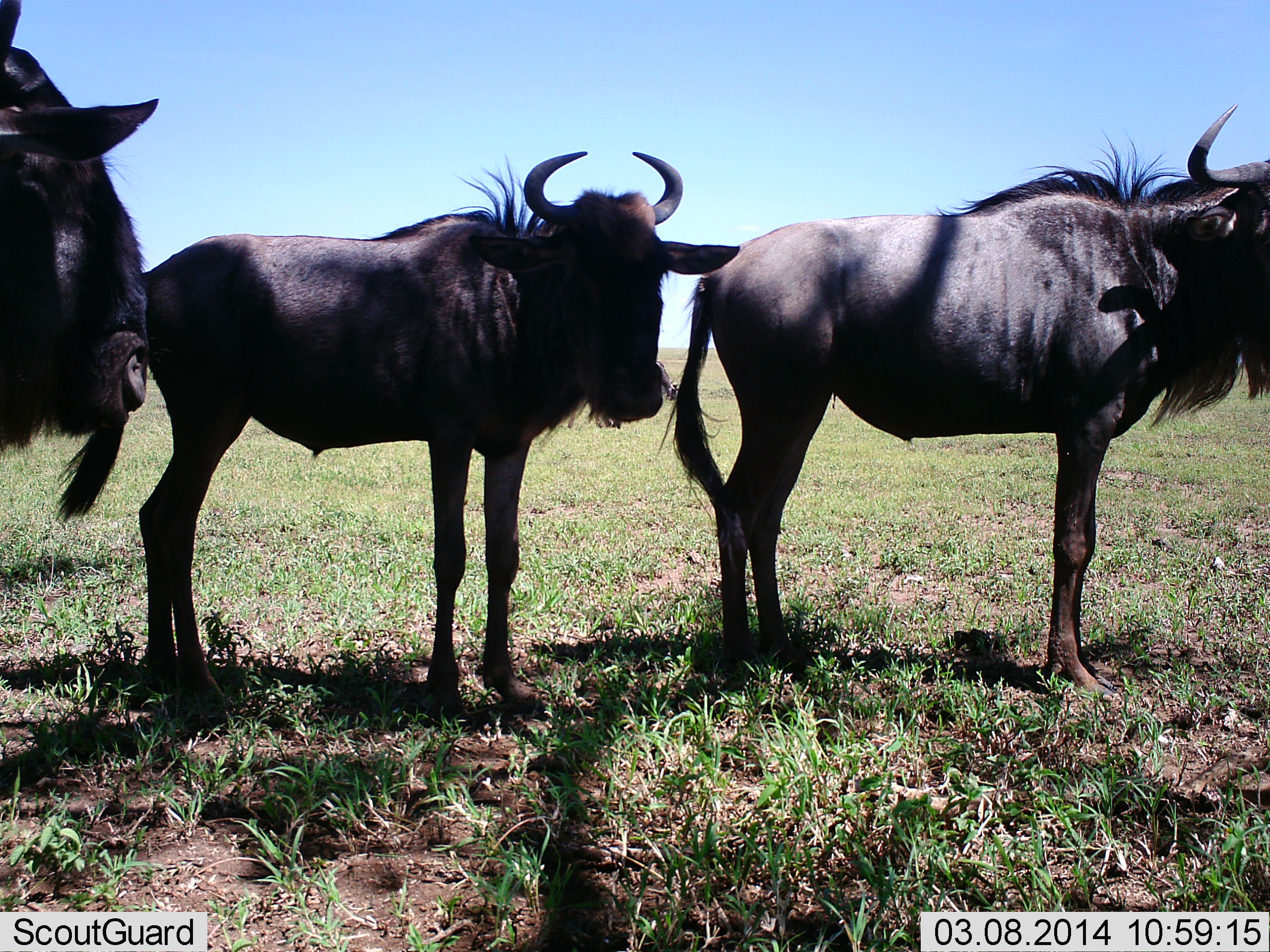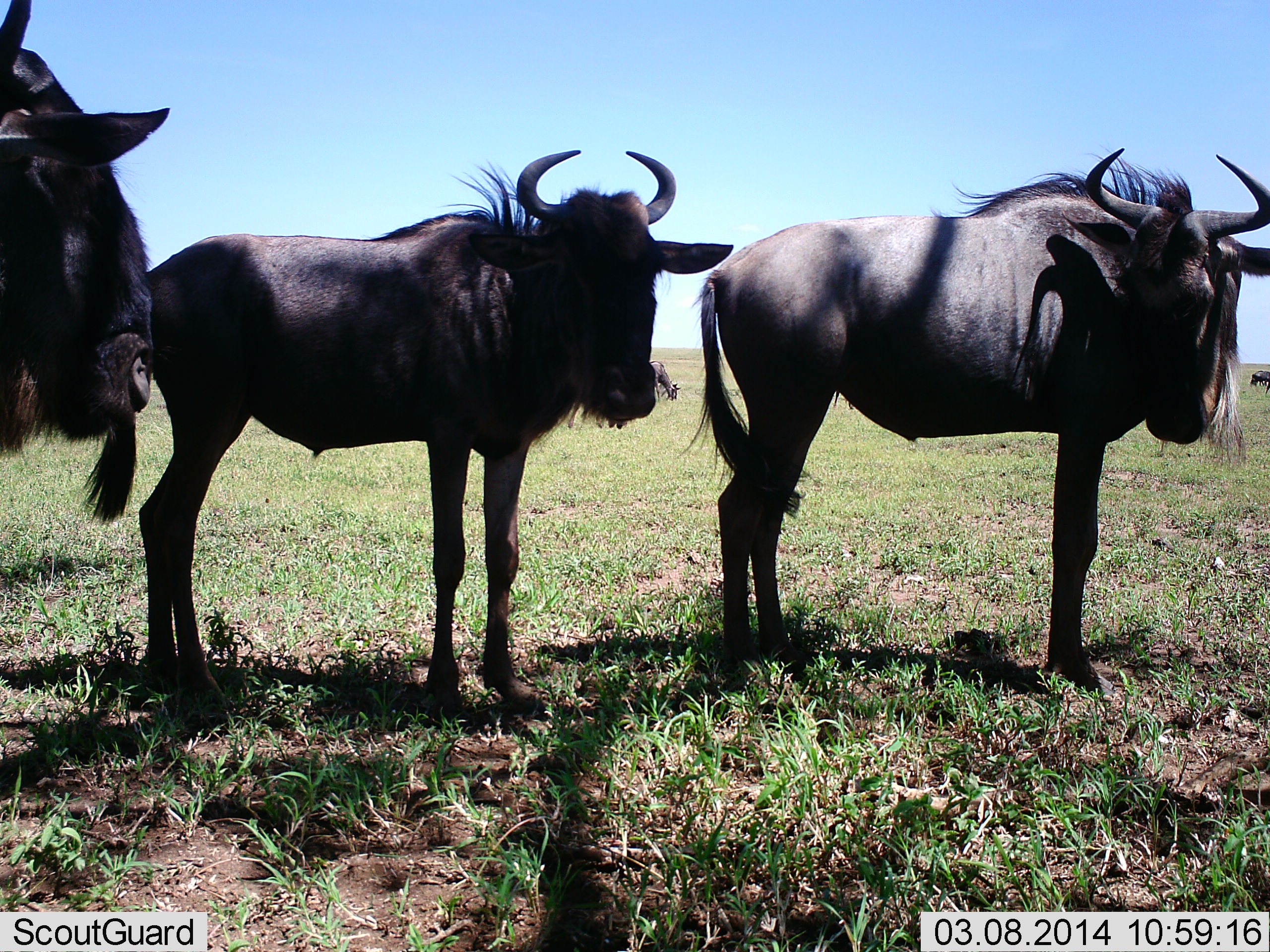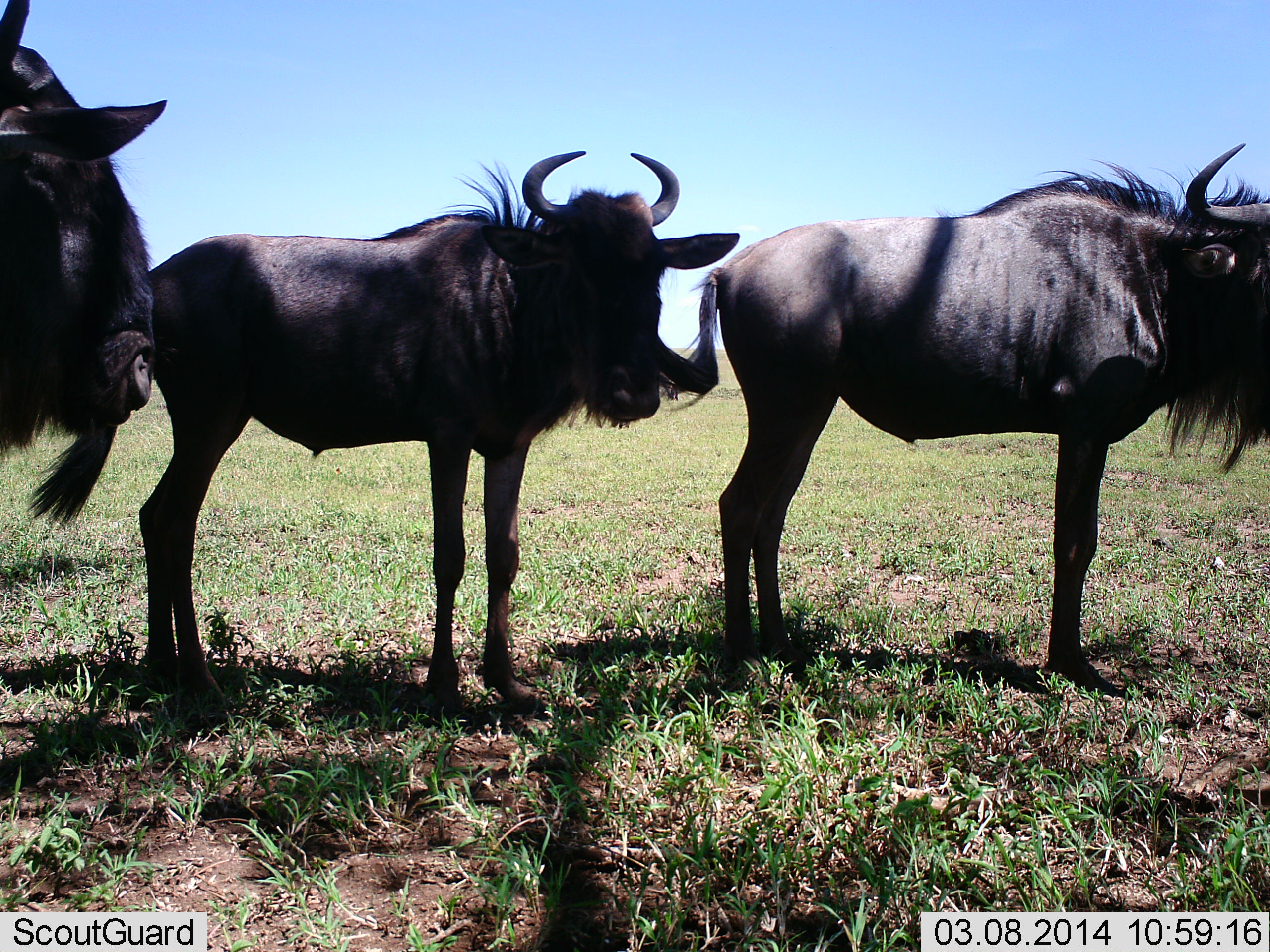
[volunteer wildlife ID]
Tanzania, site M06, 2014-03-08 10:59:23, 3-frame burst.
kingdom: Animalia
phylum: Chordata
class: Mammalia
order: Artiodactyla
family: Bovidae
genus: Connochaetes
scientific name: Connochaetes taurinus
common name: blue wildebeest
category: wildebeest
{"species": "wildebeest (blue wildebeest) (Connochaetes taurinus)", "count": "3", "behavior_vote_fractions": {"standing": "100%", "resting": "0%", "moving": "0%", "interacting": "0%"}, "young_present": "0%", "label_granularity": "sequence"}